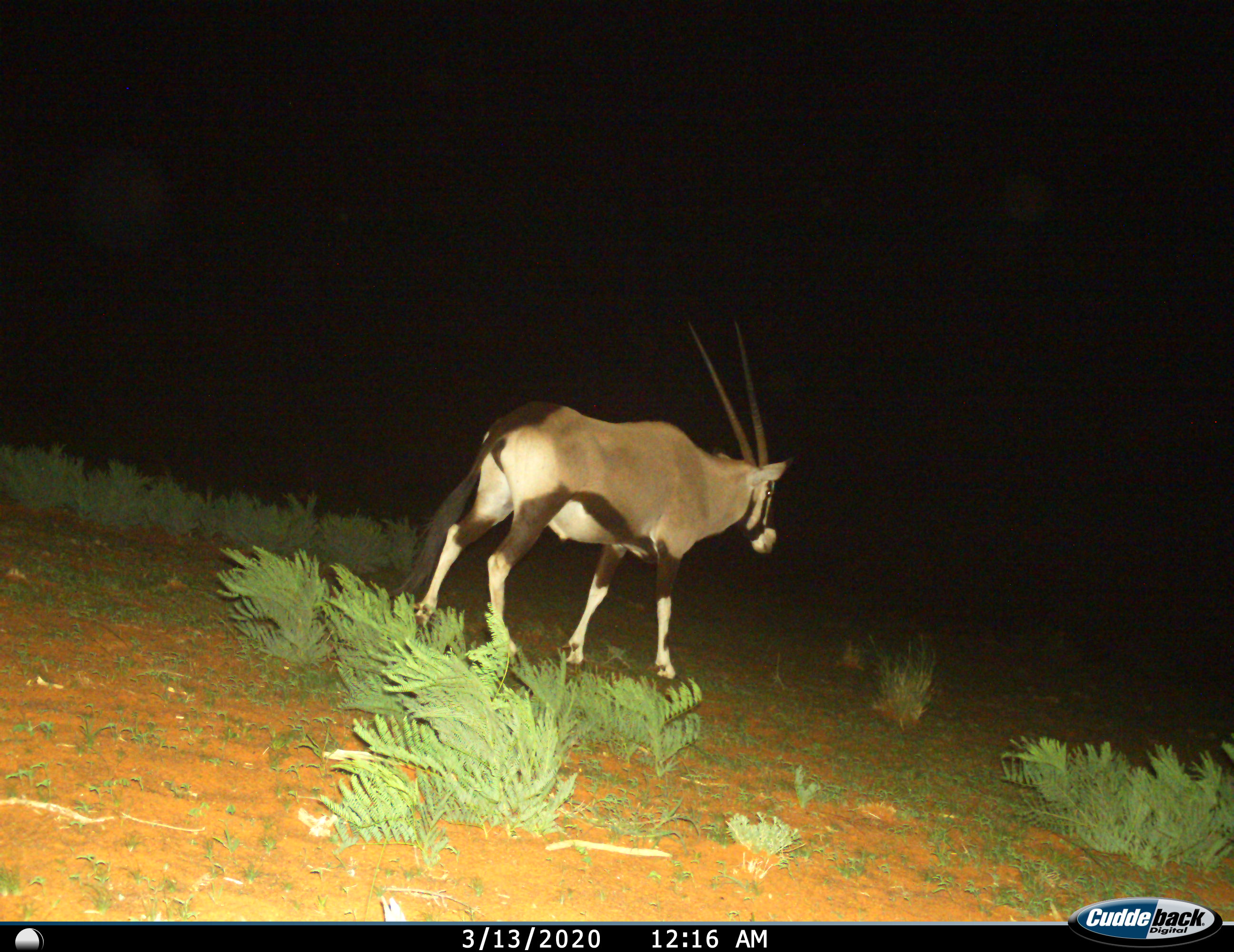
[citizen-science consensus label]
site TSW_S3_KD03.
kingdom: Animalia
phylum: Chordata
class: Mammalia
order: Artiodactyla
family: Bovidae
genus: Oryx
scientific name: Oryx gazella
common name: gemsbok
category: oryx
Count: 1.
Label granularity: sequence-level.